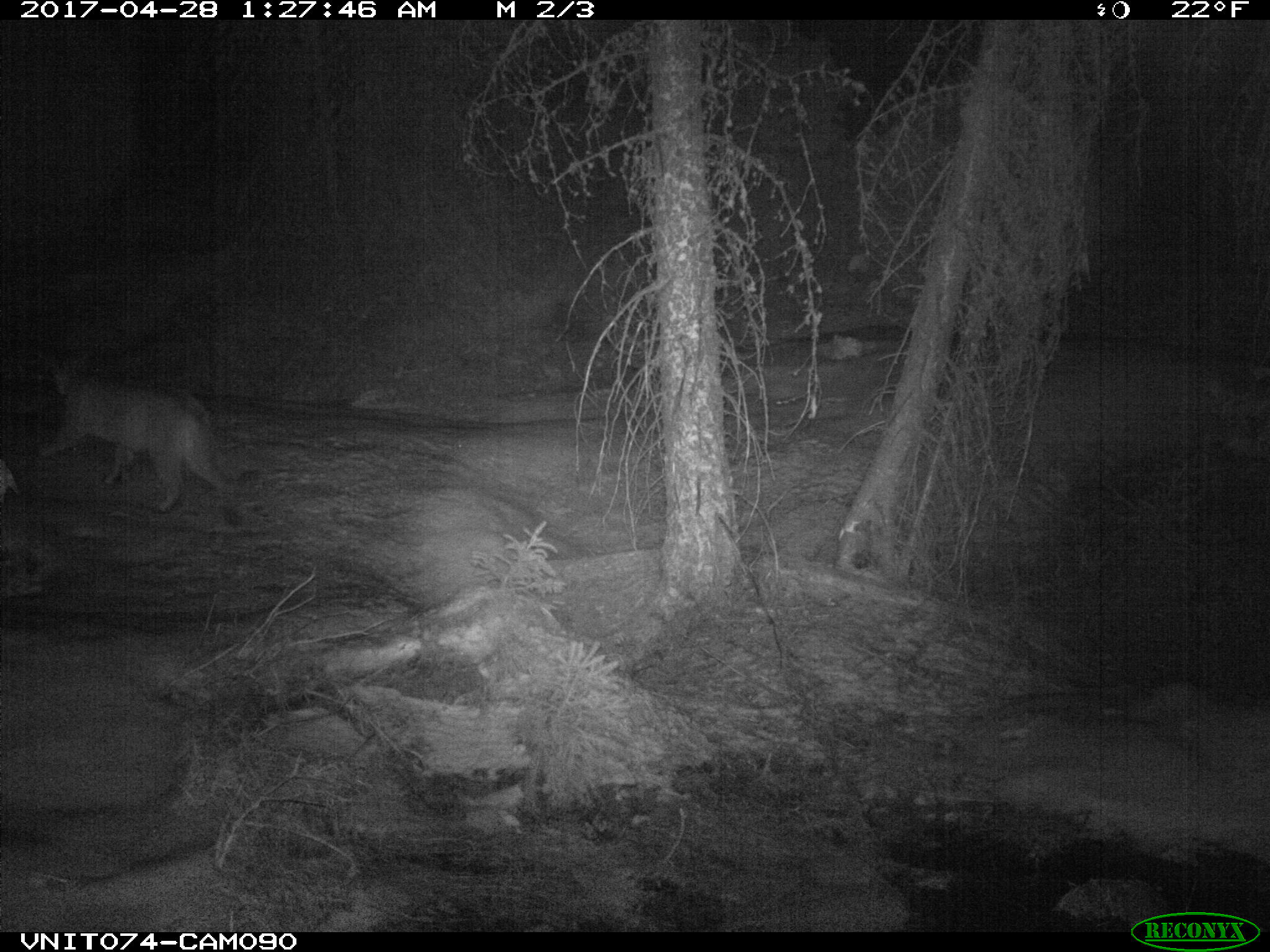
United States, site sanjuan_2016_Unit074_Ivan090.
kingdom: Animalia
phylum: Chordata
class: Mammalia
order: Carnivora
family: Felidae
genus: Puma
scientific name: Puma concolor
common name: mountain lion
Puma concolor (mountain lion).